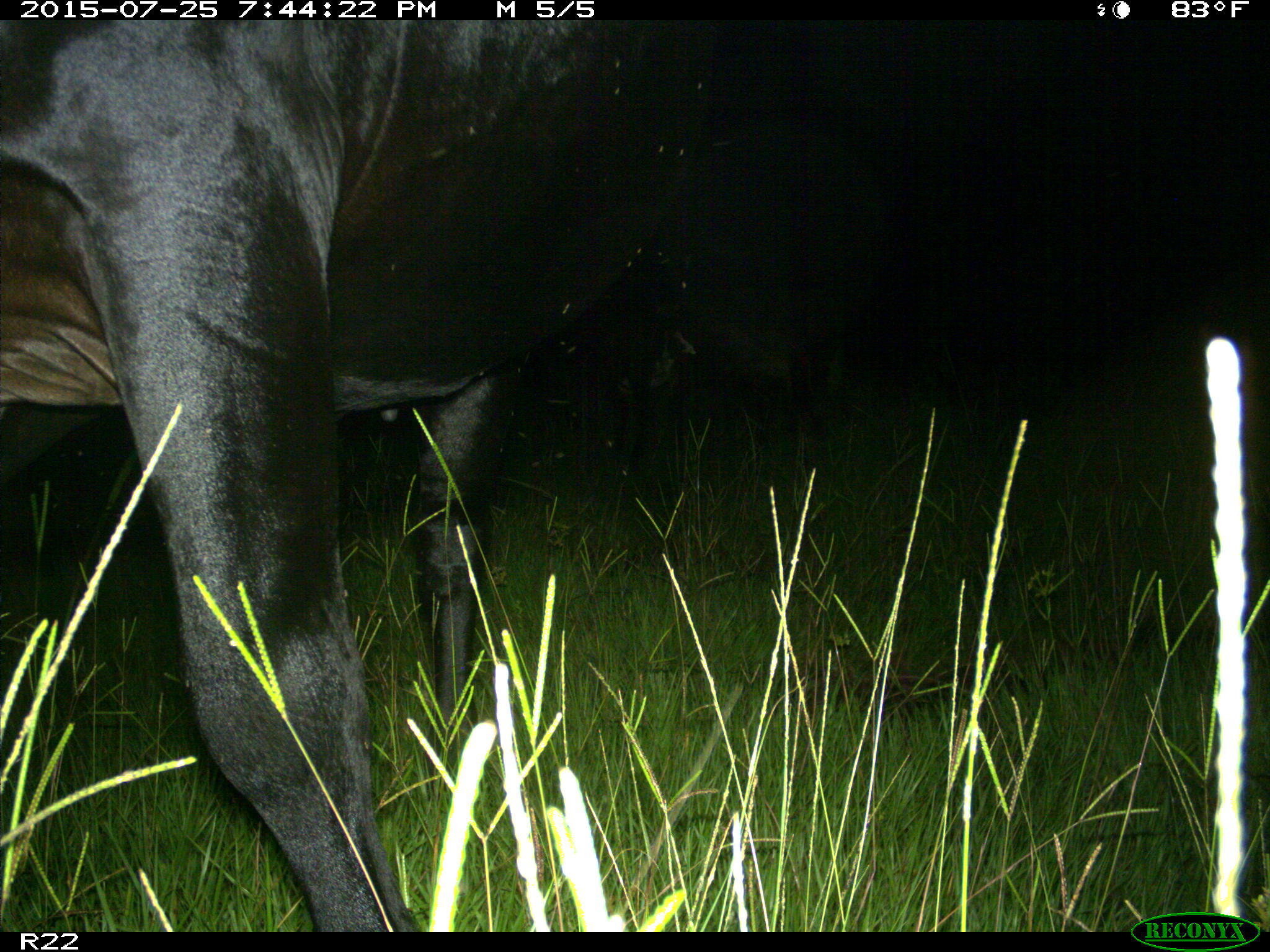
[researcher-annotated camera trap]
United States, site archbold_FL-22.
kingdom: Animalia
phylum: Chordata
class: Mammalia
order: Artiodactyla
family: Bovidae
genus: Bos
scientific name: Bos taurus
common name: domestic cow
Bos taurus (domestic cow).